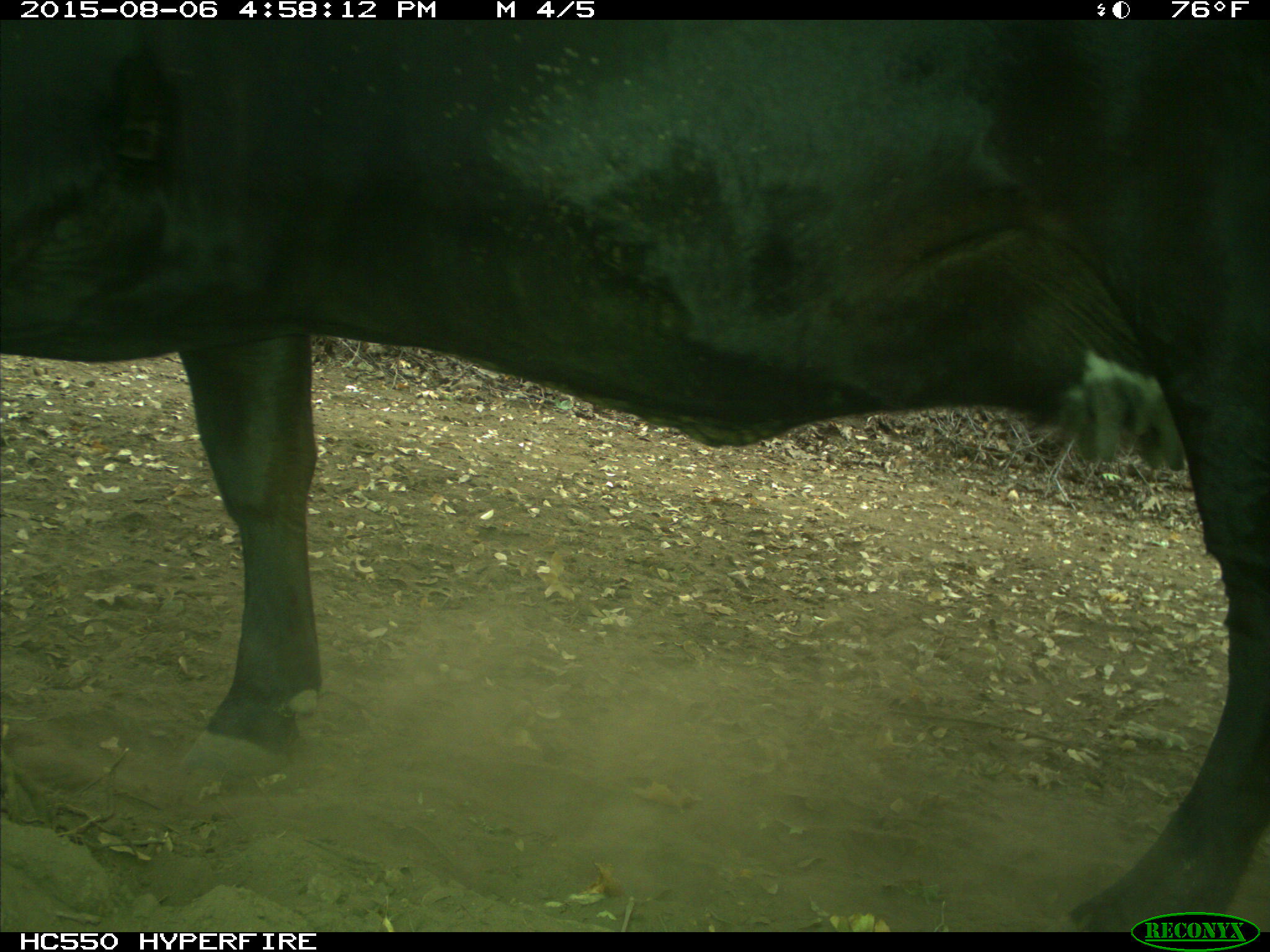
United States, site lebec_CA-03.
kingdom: Animalia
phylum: Chordata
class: Mammalia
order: Artiodactyla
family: Bovidae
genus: Bos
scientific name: Bos taurus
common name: domestic cow